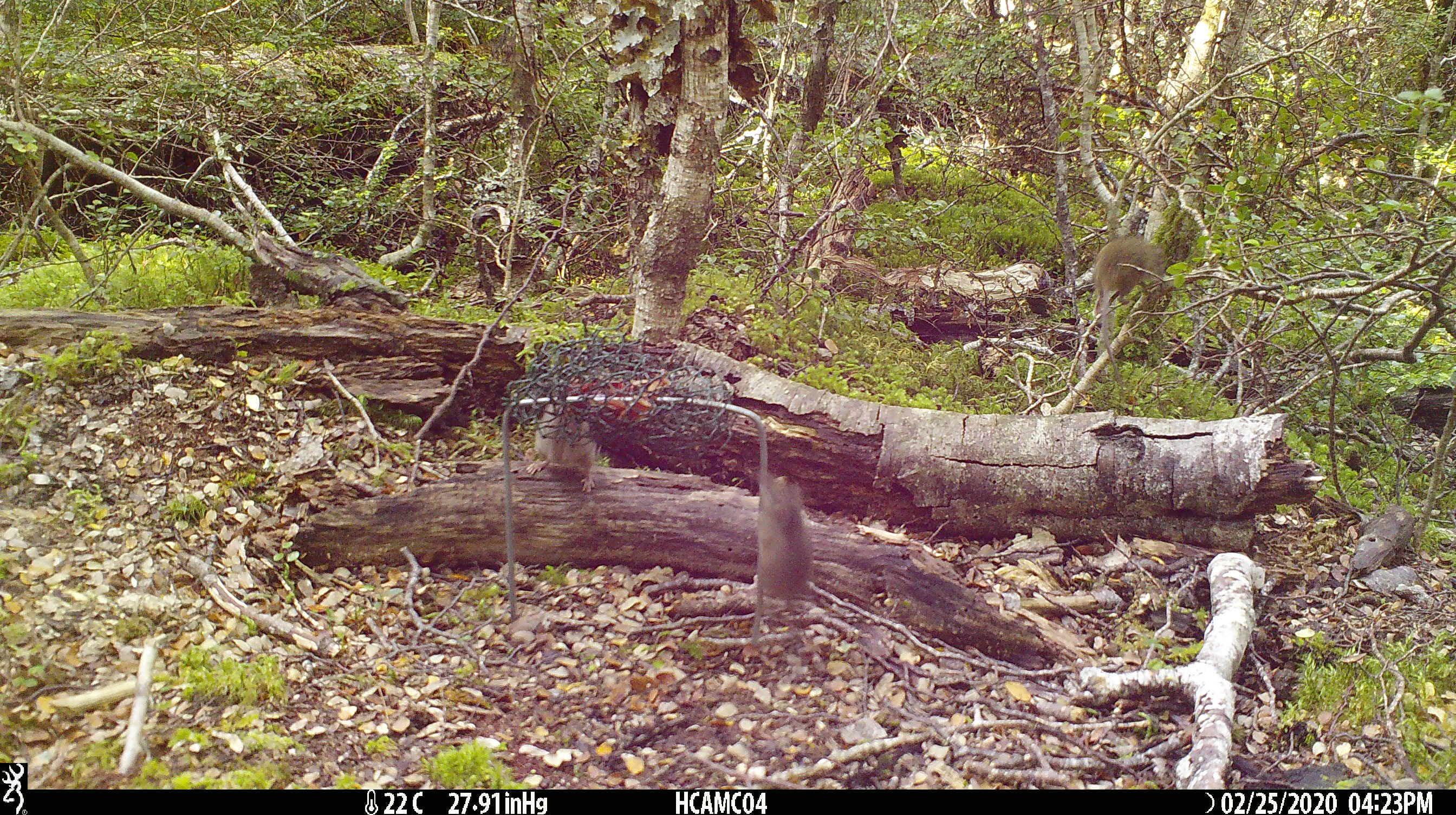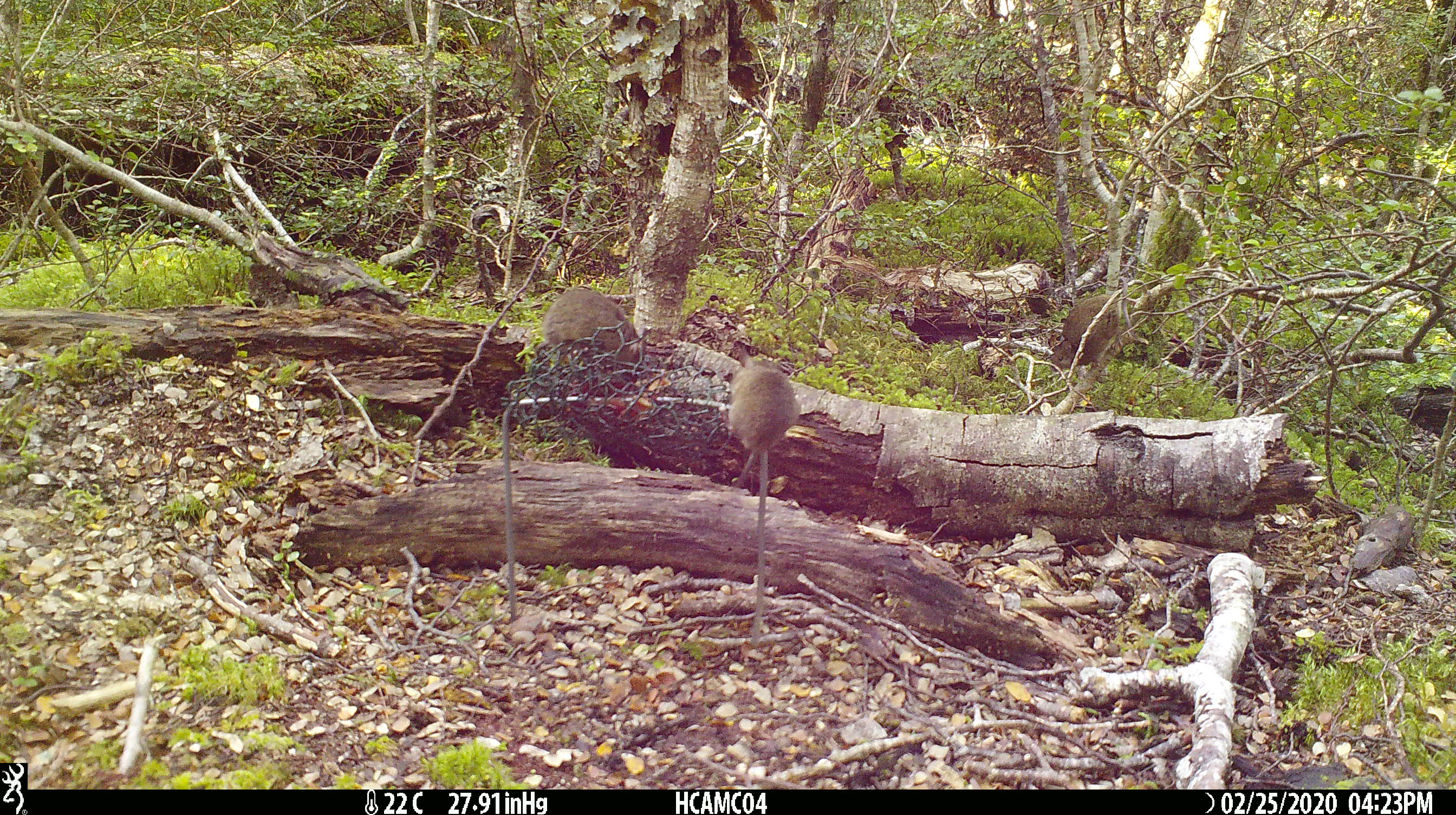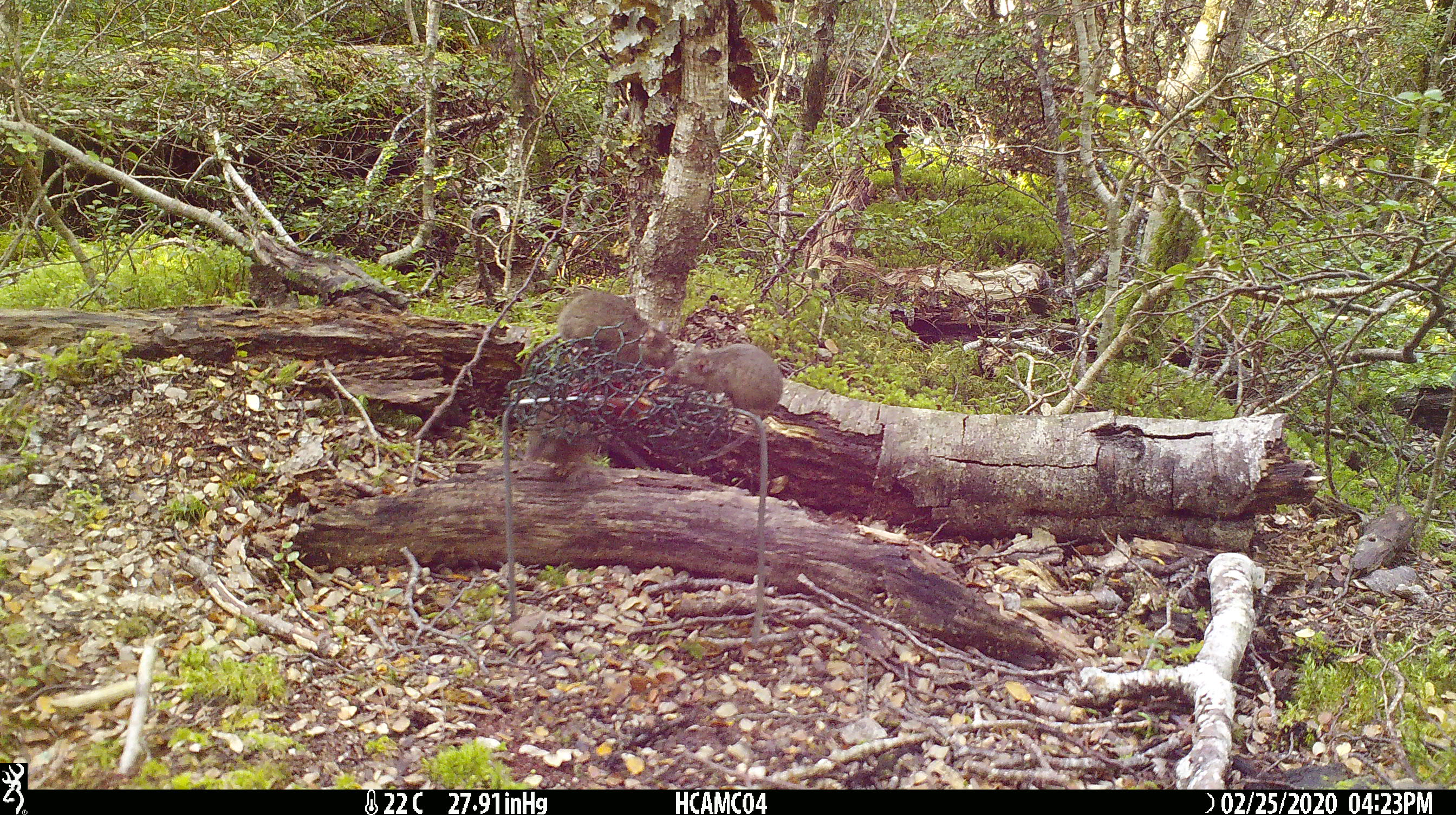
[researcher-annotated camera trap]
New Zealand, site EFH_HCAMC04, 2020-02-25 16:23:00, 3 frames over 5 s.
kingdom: Animalia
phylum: Chordata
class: Mammalia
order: Rodentia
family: Muridae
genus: Mus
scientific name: Mus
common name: mouse